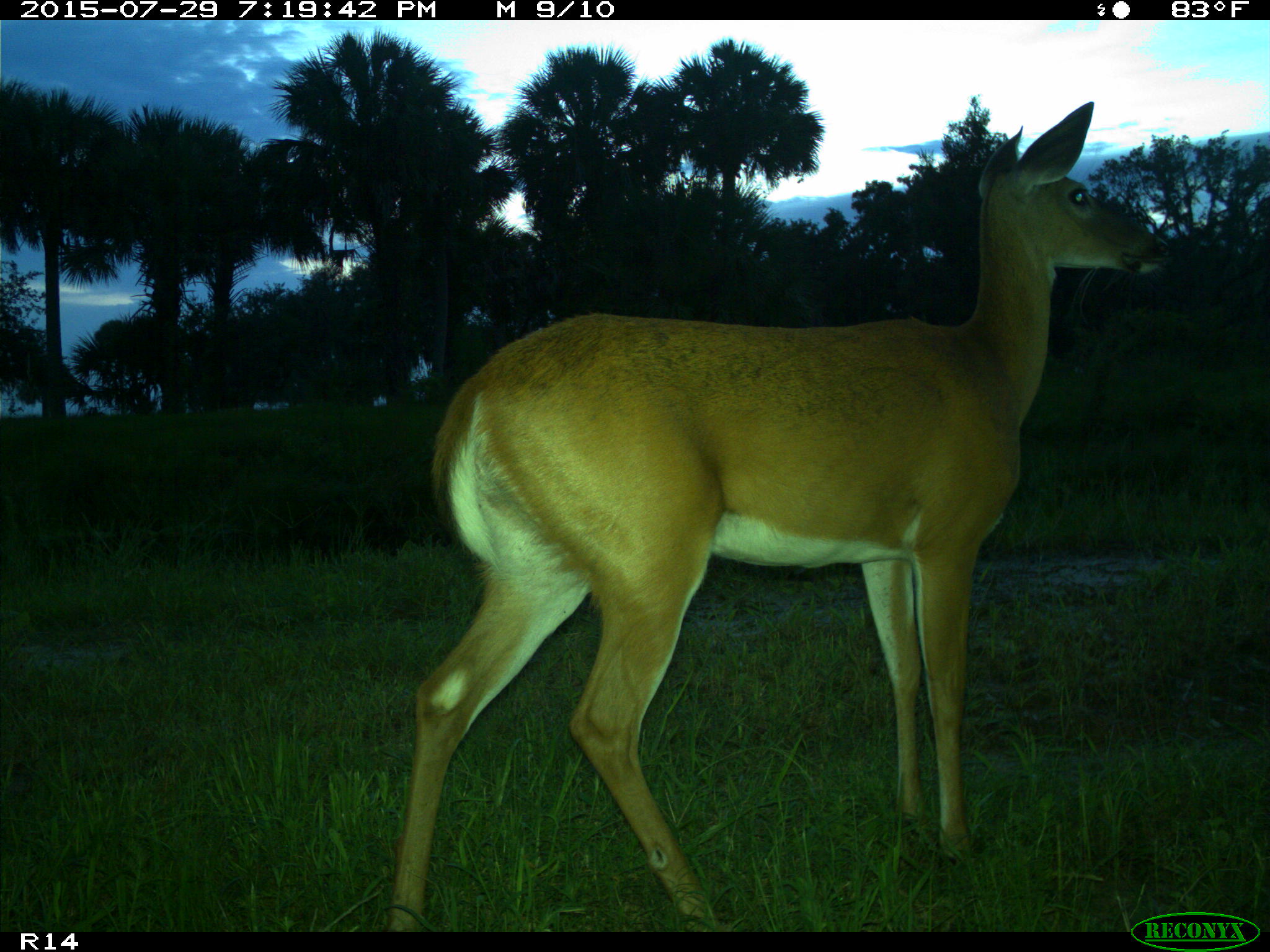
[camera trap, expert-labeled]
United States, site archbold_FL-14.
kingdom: Animalia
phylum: Chordata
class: Mammalia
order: Artiodactyla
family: Cervidae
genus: Odocoileus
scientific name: Odocoileus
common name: deer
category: unidentified deer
Unidentified deer (deer) (Odocoileus).